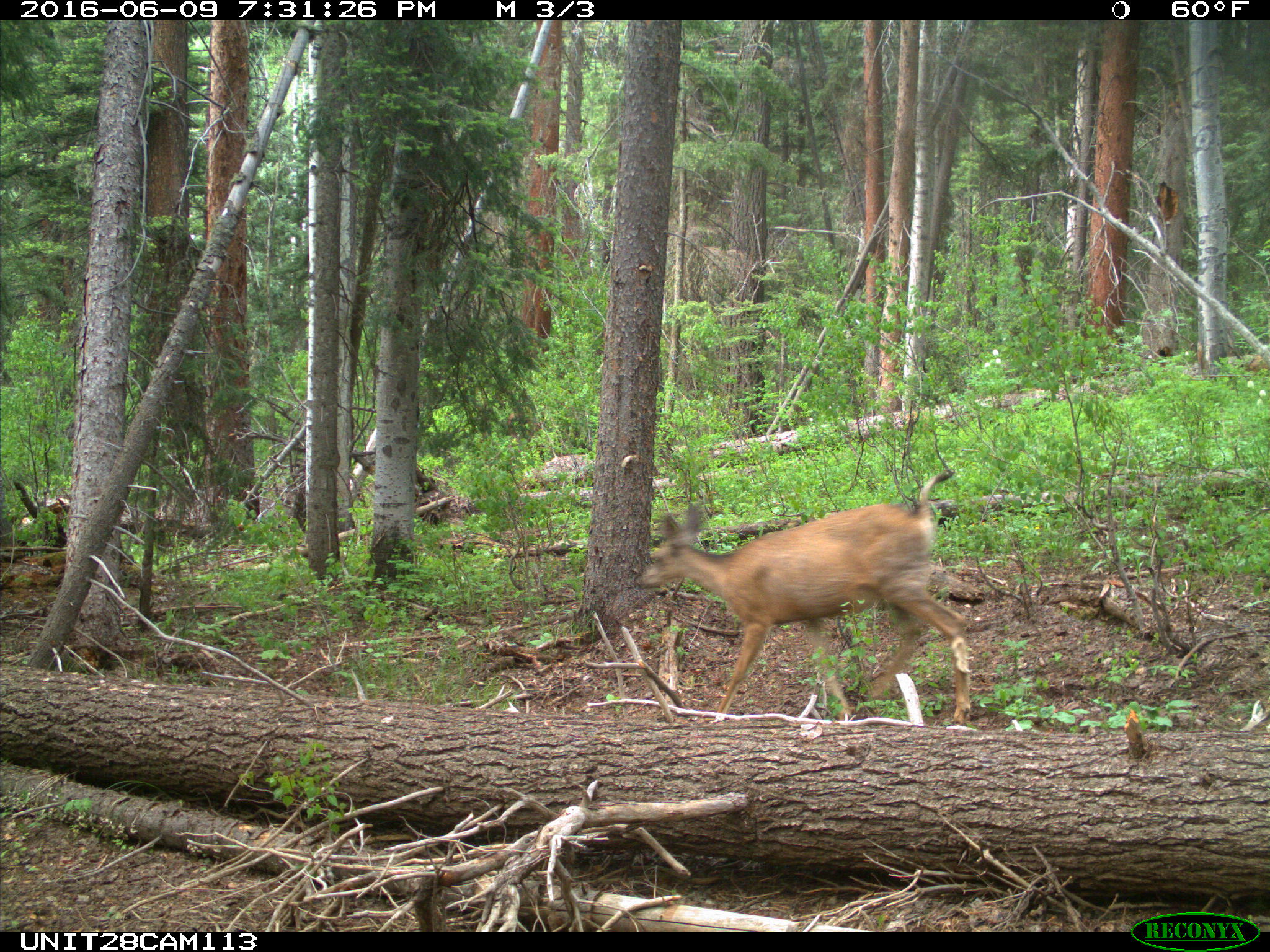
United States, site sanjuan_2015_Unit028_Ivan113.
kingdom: Animalia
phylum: Chordata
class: Mammalia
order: Artiodactyla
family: Cervidae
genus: Odocoileus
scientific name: Odocoileus hemionus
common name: mule deer